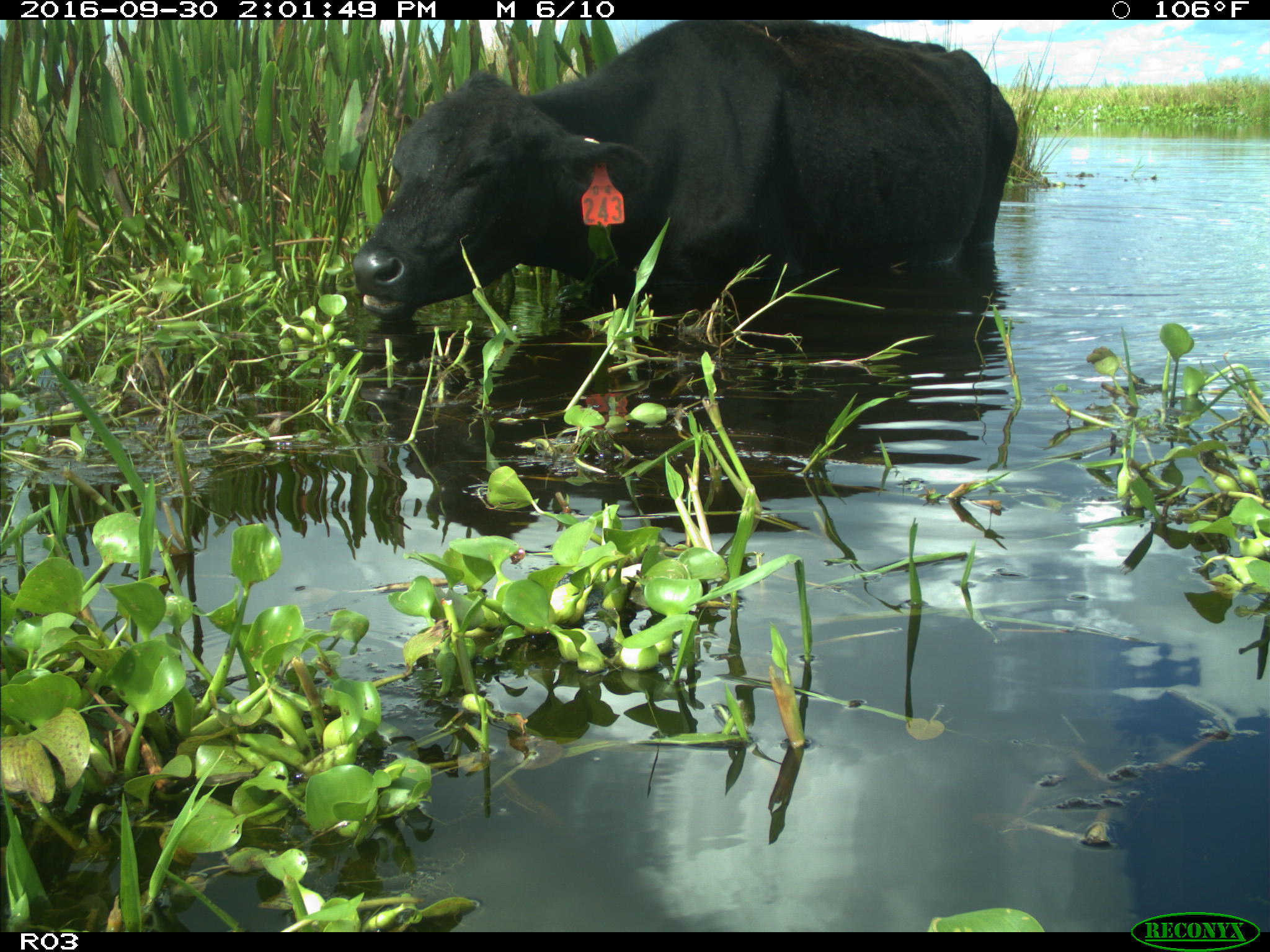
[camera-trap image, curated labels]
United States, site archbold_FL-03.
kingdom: Animalia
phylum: Chordata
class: Mammalia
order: Artiodactyla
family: Bovidae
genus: Bos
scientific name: Bos taurus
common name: domestic cow